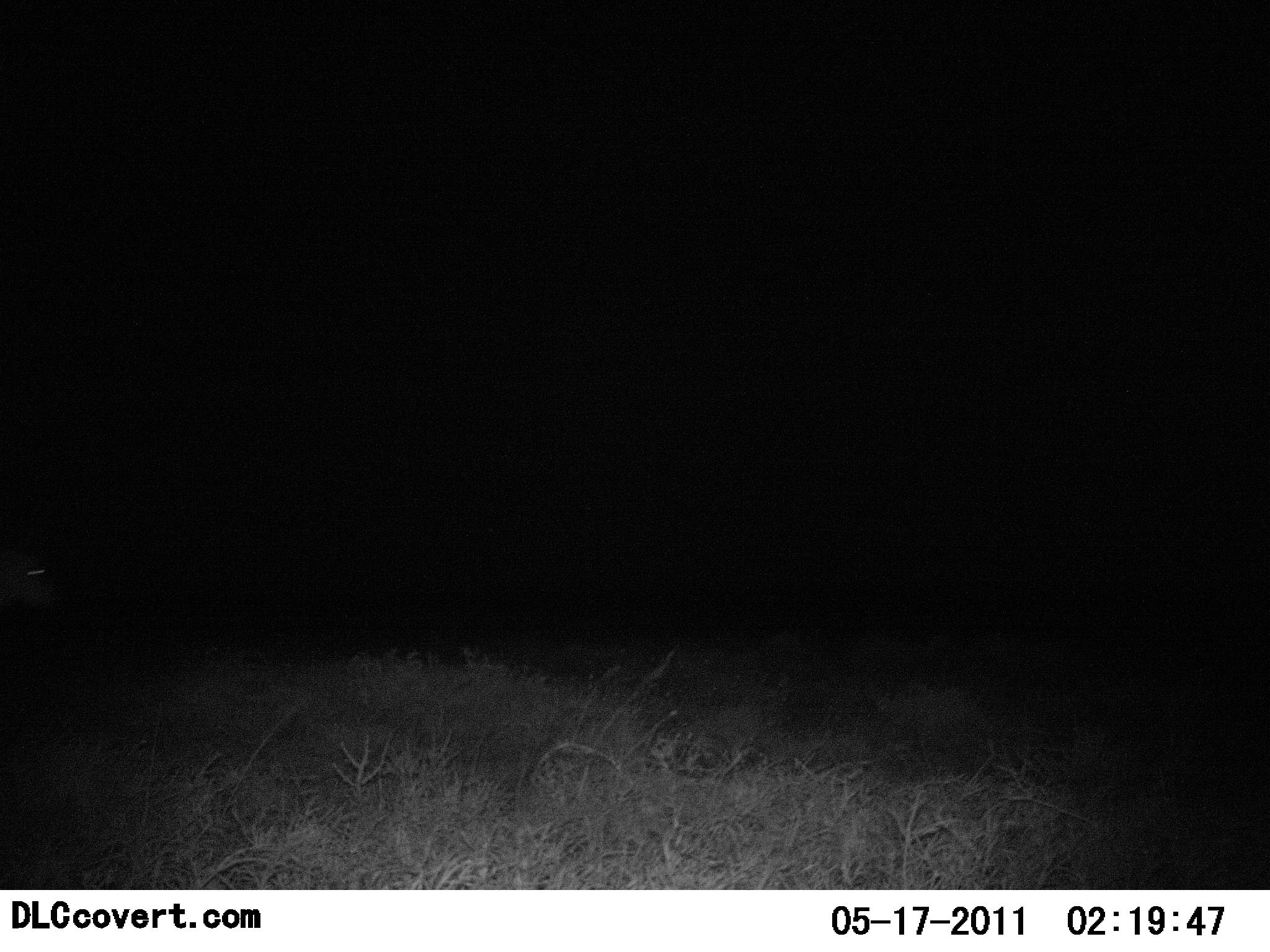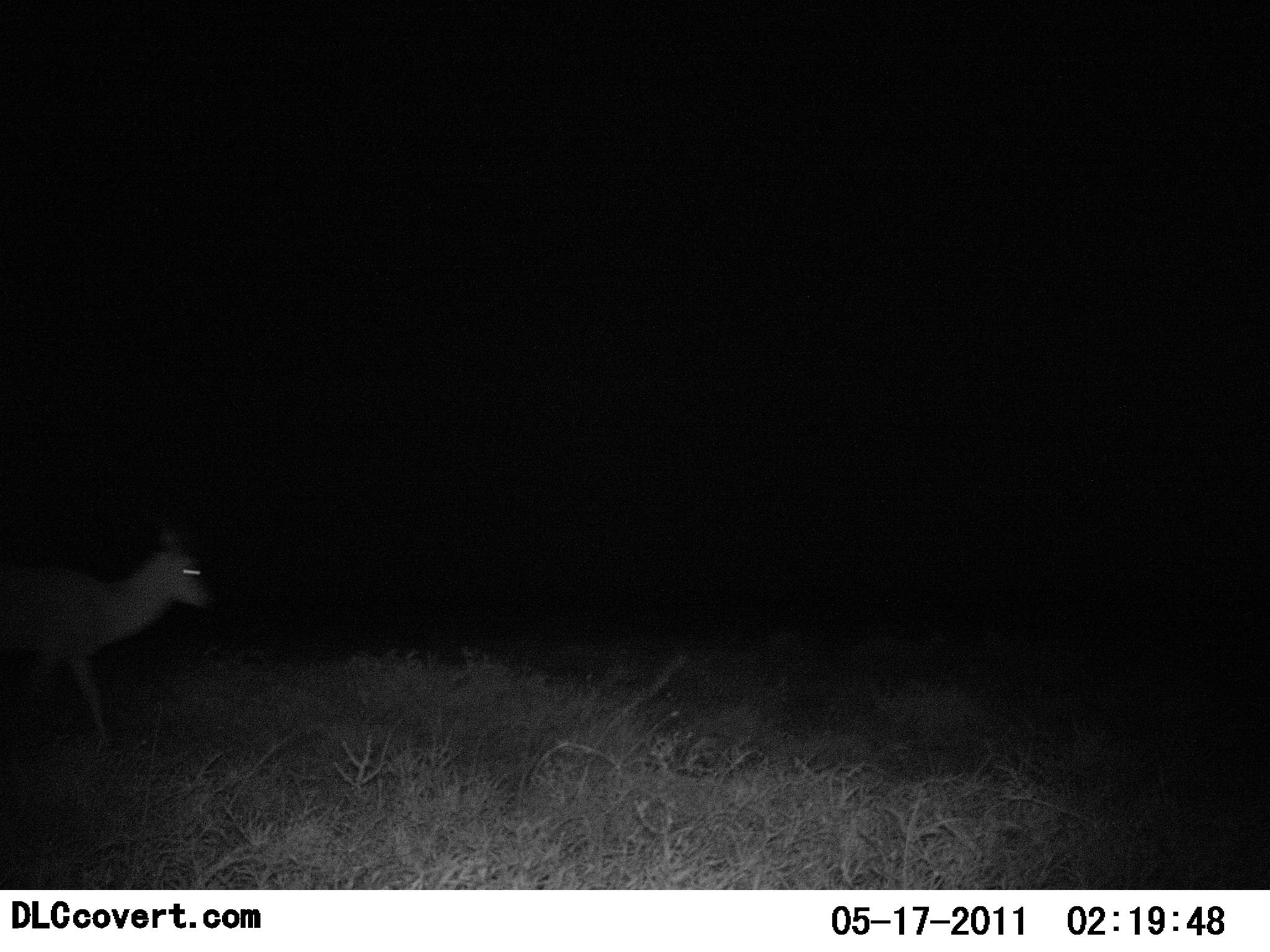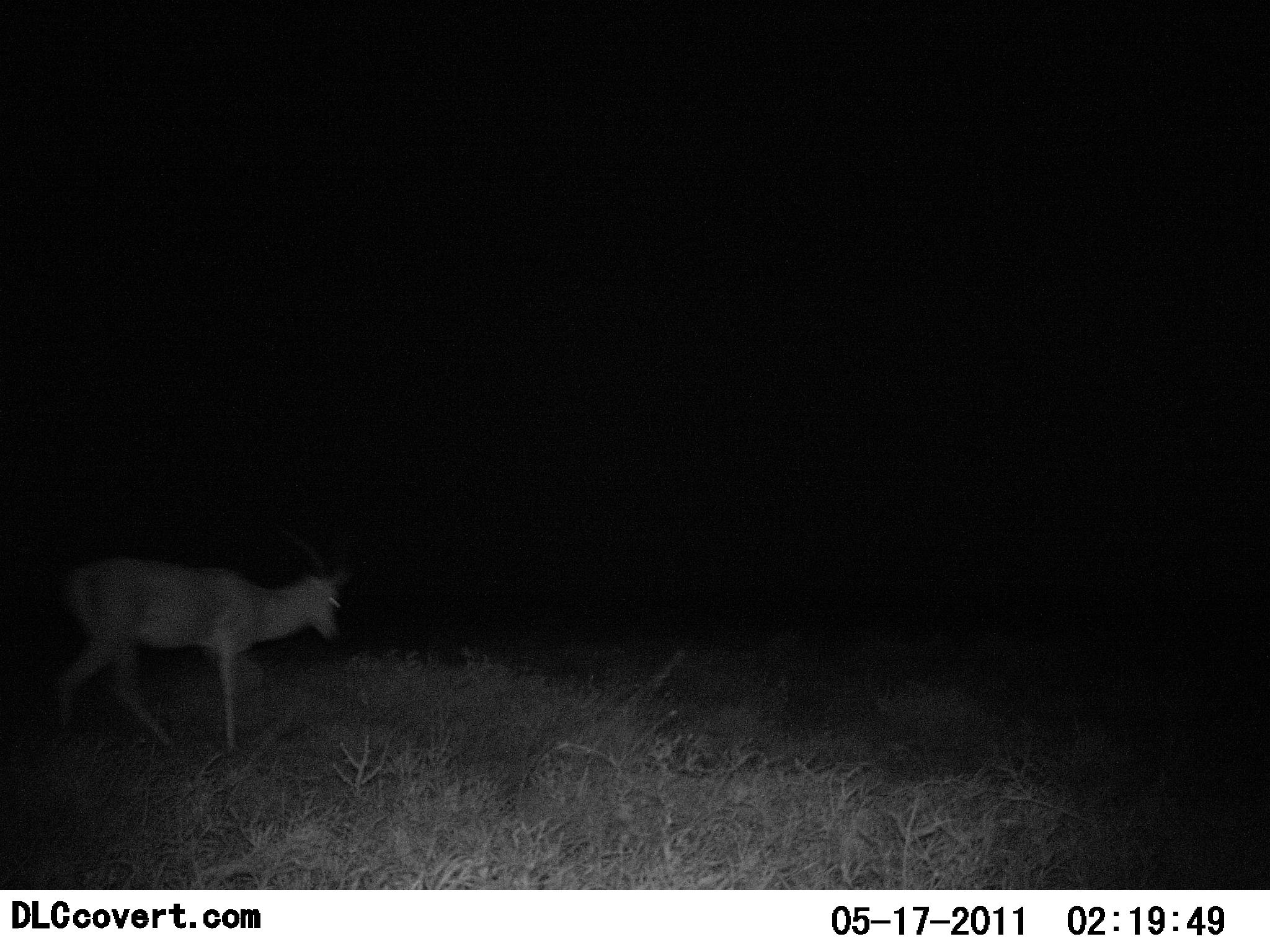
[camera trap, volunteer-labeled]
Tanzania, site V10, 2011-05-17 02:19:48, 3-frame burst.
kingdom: Animalia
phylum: Chordata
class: Mammalia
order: Artiodactyla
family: Bovidae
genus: Nanger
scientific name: Nanger granti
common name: grant's gazelle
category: gazellegrants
Gazellegrants (grant's gazelle) (Nanger granti), count 1. Behavior (volunteer vote fractions): standing 0%, resting 0%, moving 100%, interacting 0%. Young present (vote fraction): 0%. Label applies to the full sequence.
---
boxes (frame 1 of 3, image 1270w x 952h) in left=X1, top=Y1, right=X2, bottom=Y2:
animal: left=0, top=544, right=57, bottom=620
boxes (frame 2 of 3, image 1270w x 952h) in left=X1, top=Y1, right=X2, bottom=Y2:
animal: left=0, top=523, right=214, bottom=757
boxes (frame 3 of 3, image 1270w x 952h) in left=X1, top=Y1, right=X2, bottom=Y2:
animal: left=50, top=518, right=347, bottom=760